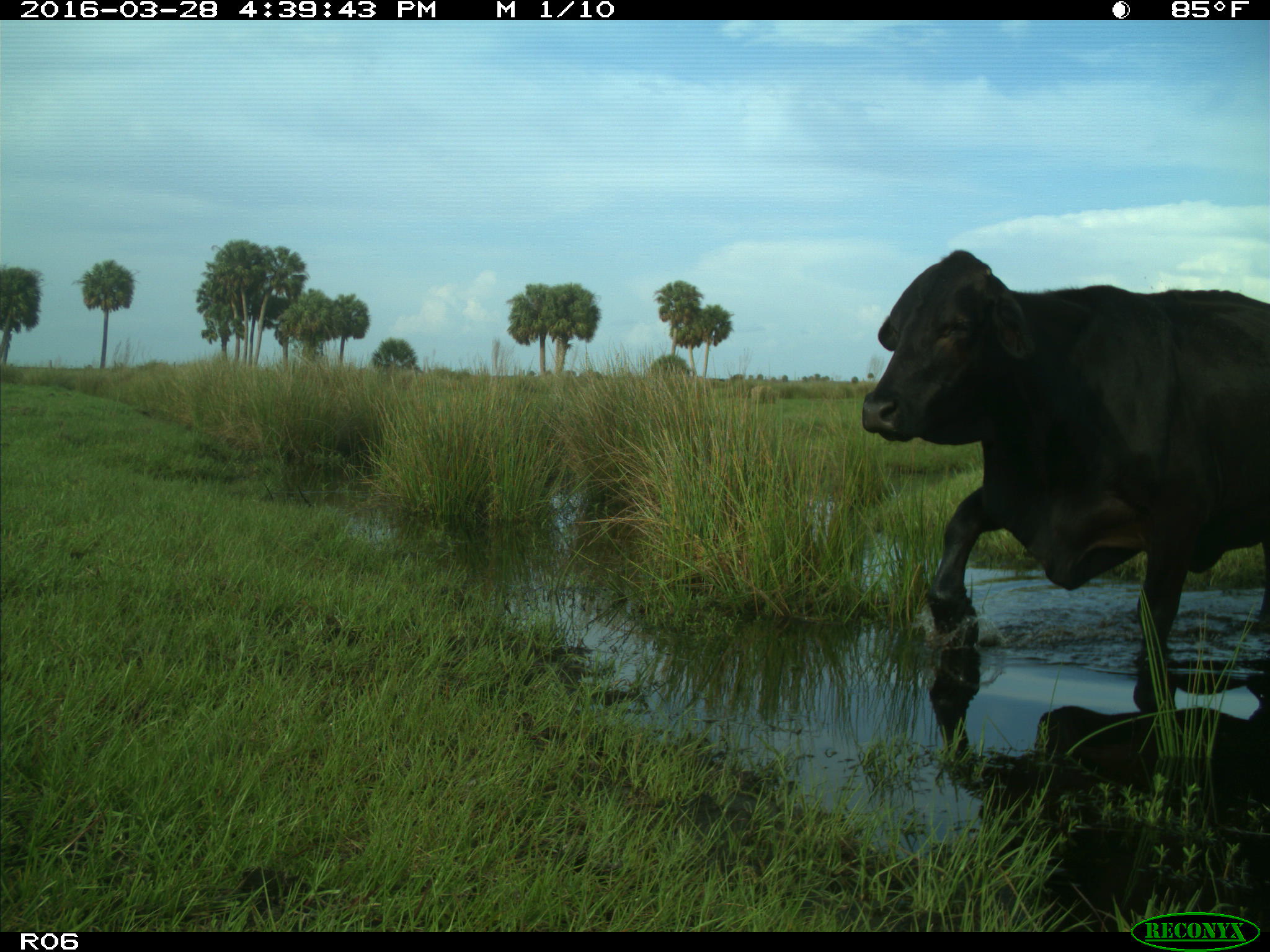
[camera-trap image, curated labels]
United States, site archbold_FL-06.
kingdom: Animalia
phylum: Chordata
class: Mammalia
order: Artiodactyla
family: Bovidae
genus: Bos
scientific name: Bos taurus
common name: domestic cow